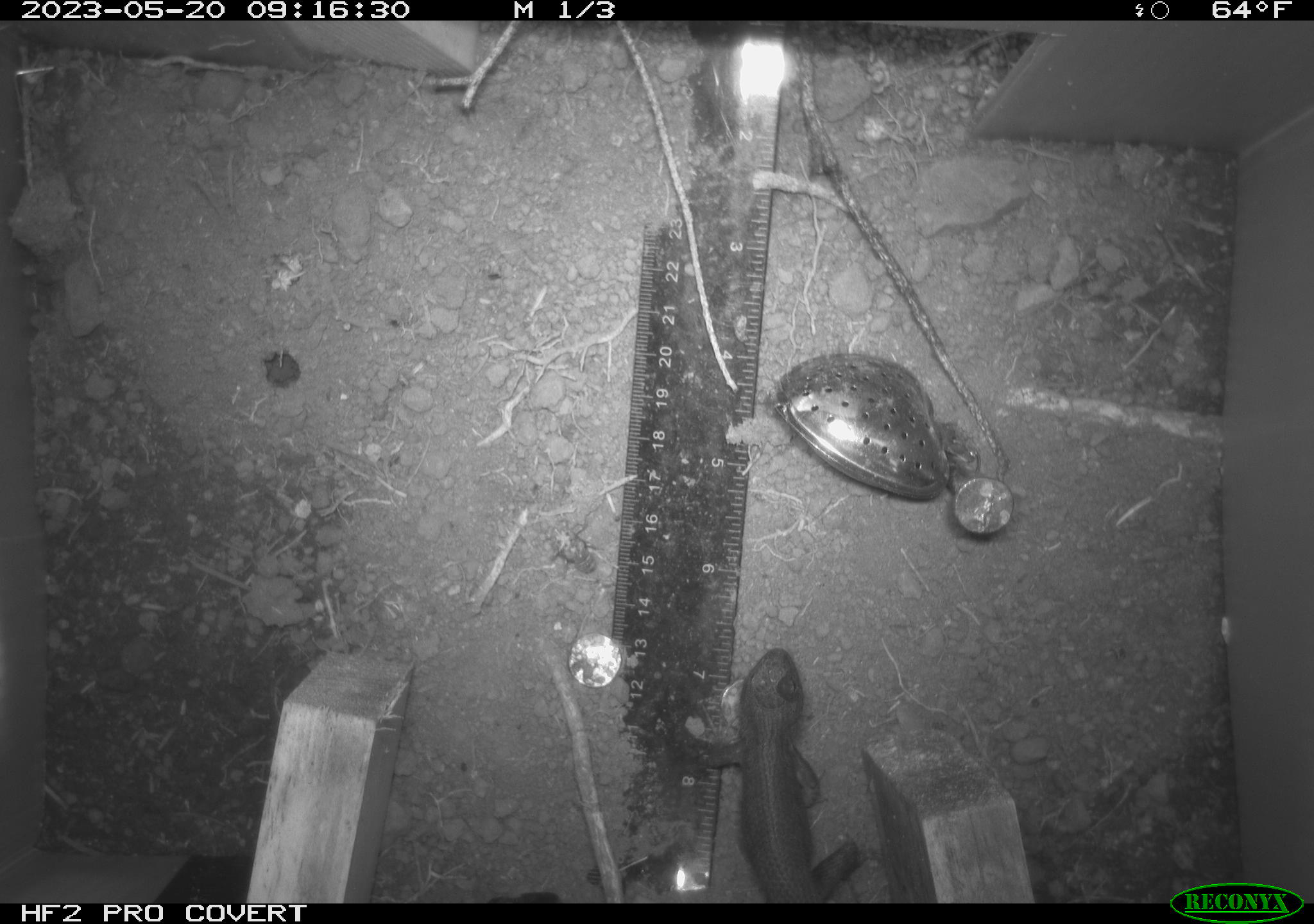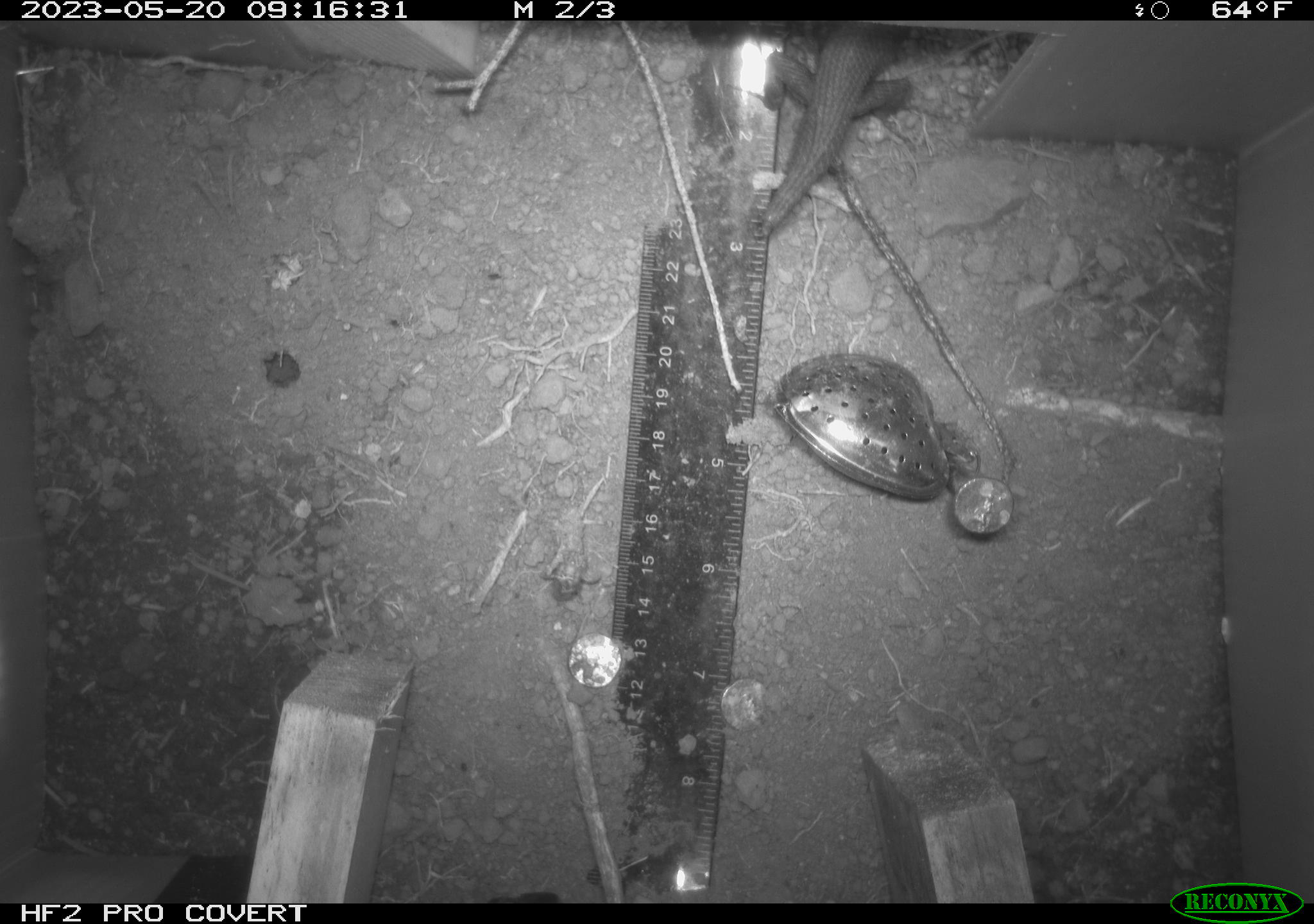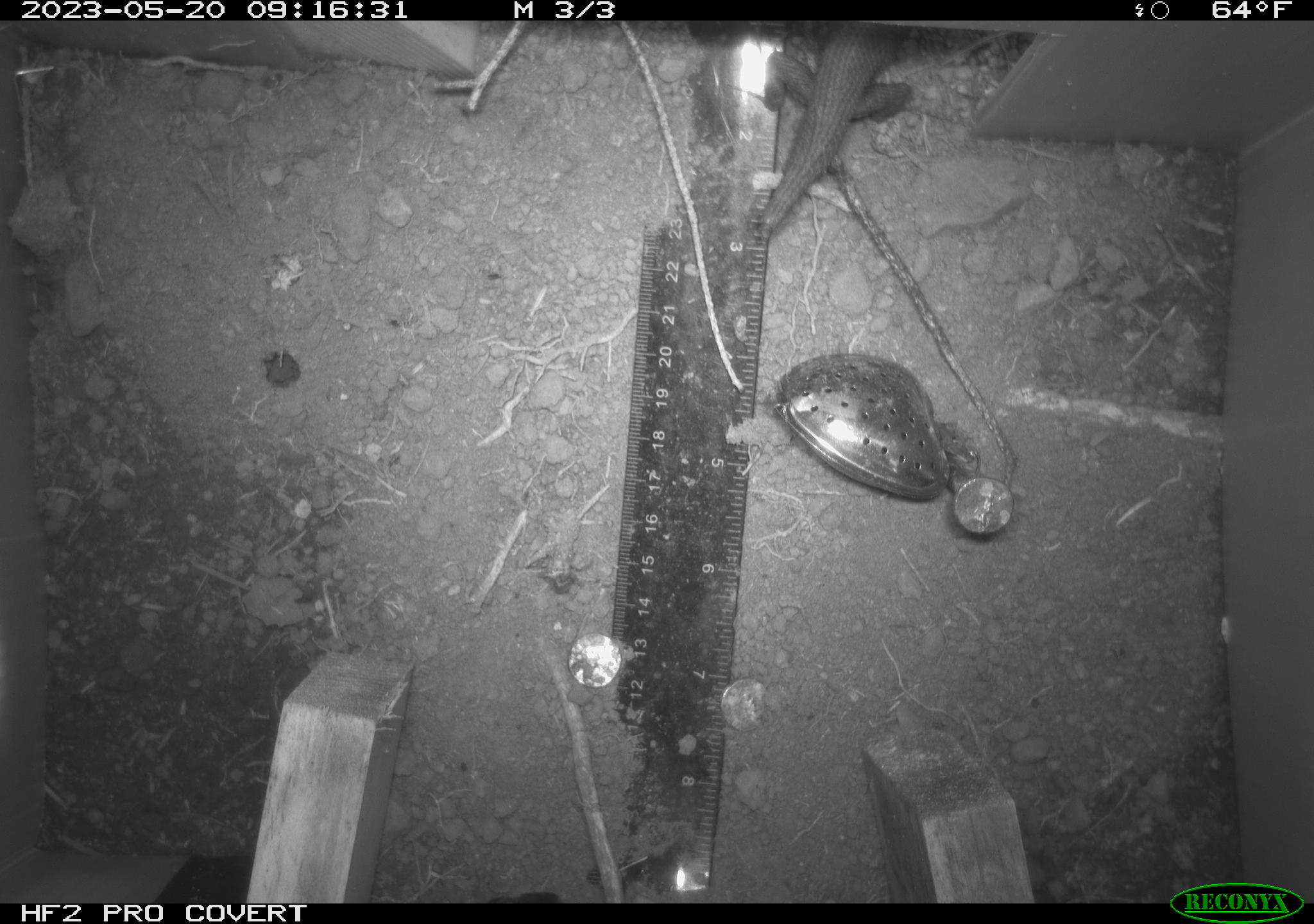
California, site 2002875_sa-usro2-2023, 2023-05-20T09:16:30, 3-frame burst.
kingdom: Animalia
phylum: Chordata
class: Reptilia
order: Squamata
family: Phrynosomatidae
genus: Sceloporus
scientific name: Sceloporus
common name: spiny lizards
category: sceloporus species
Sceloporus species (spiny lizards) (Sceloporus).